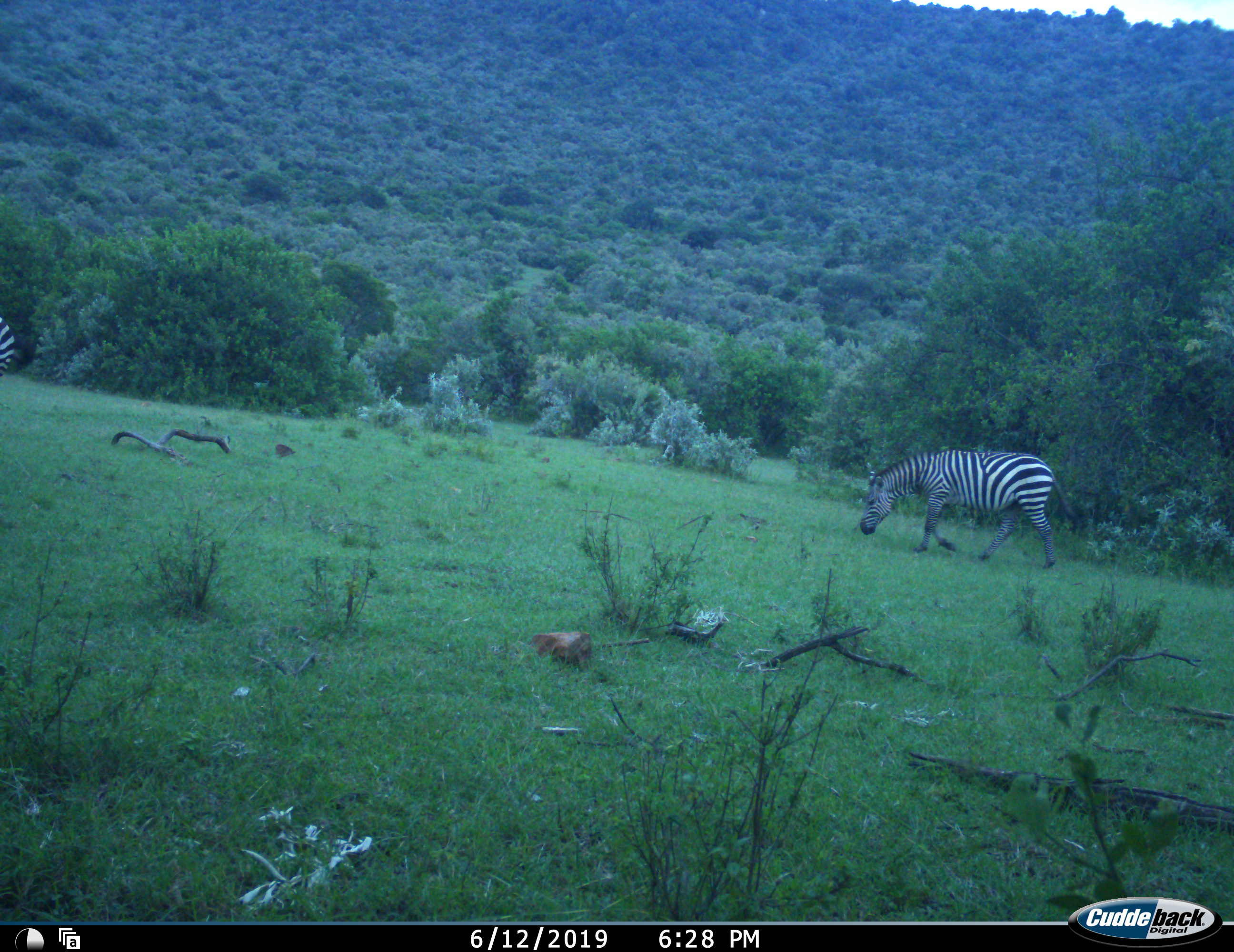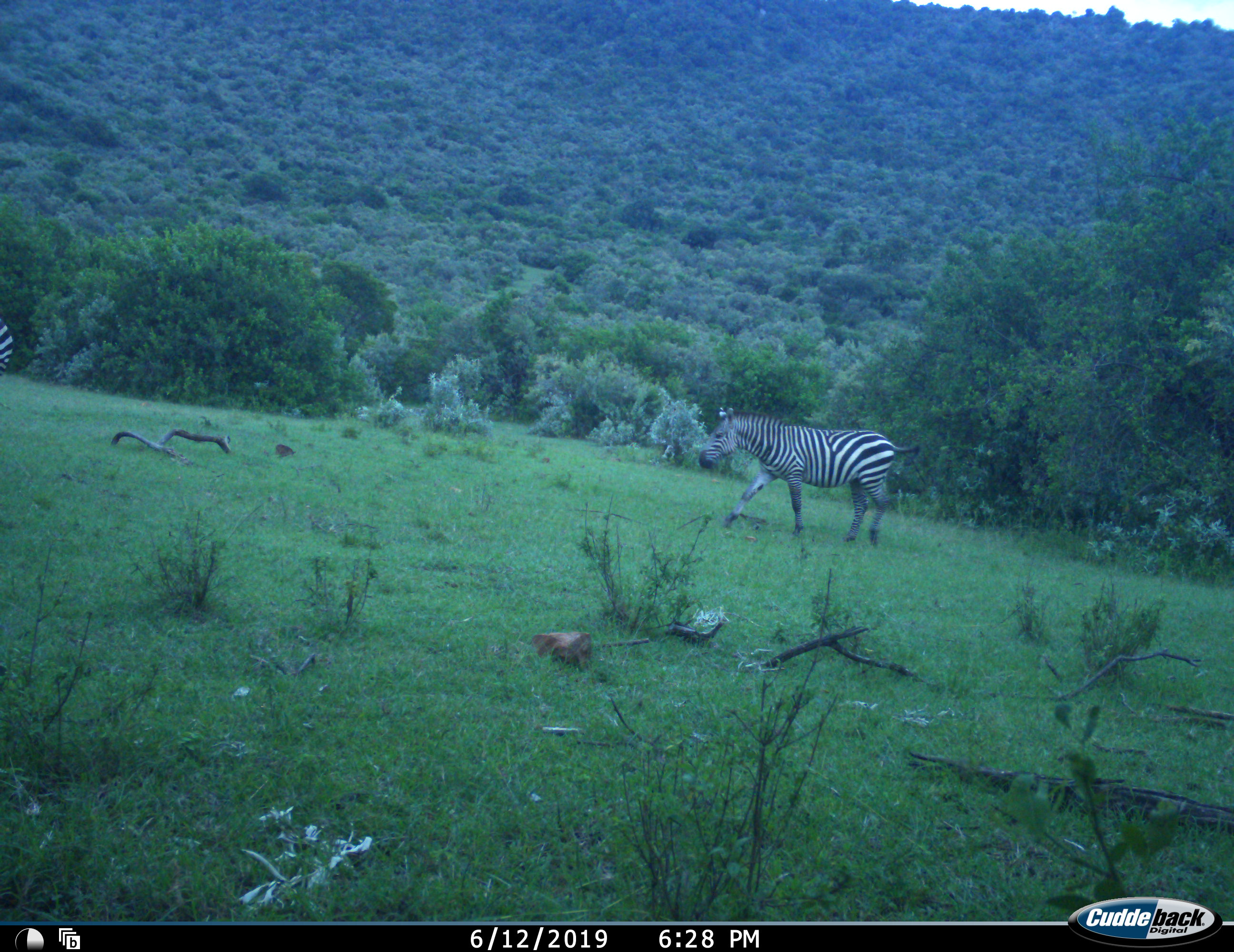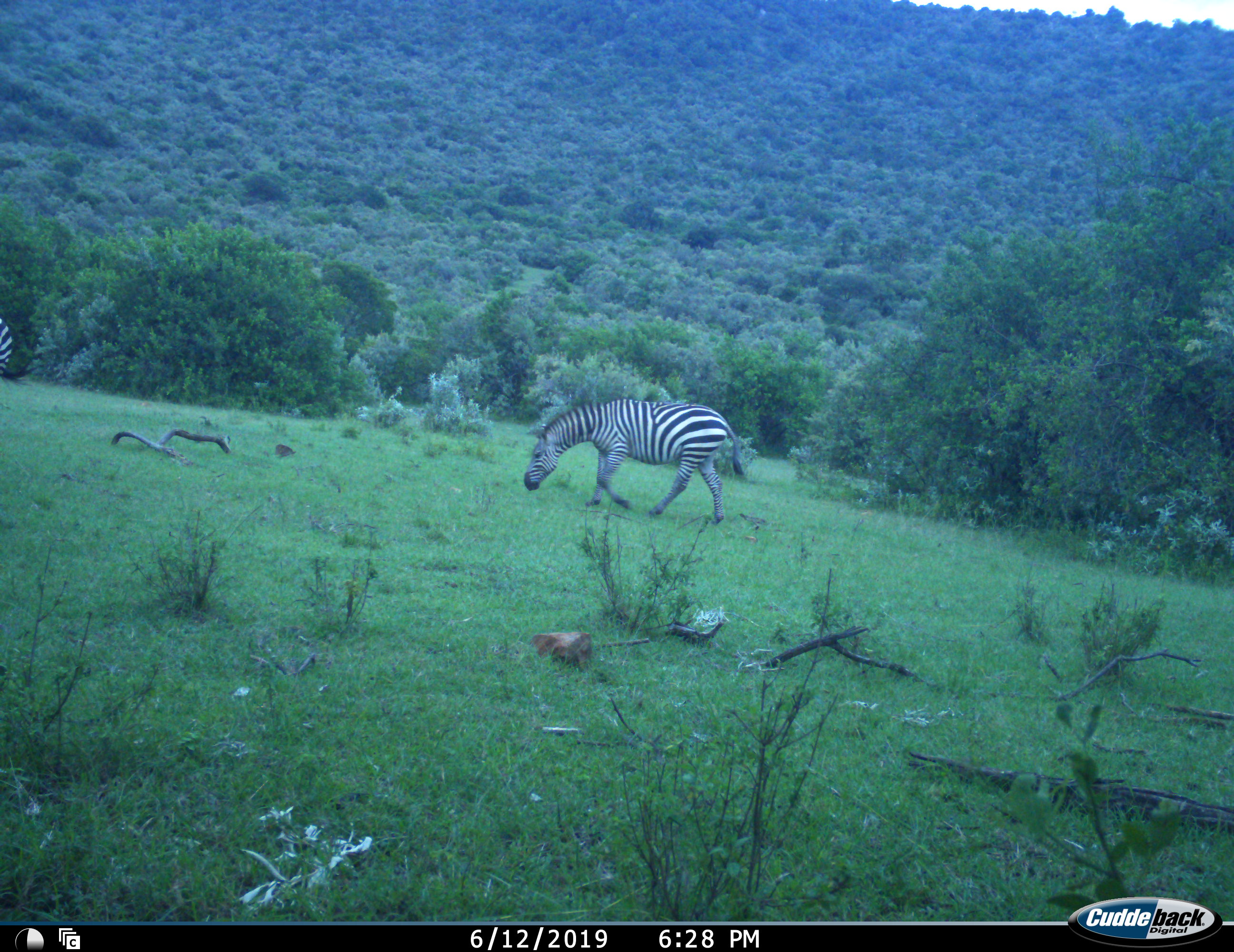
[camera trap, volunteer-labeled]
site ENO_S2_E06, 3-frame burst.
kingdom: Animalia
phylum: Chordata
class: Mammalia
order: Perissodactyla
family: Equidae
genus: Equus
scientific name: Equus quagga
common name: plains zebra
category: zebraplains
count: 2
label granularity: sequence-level